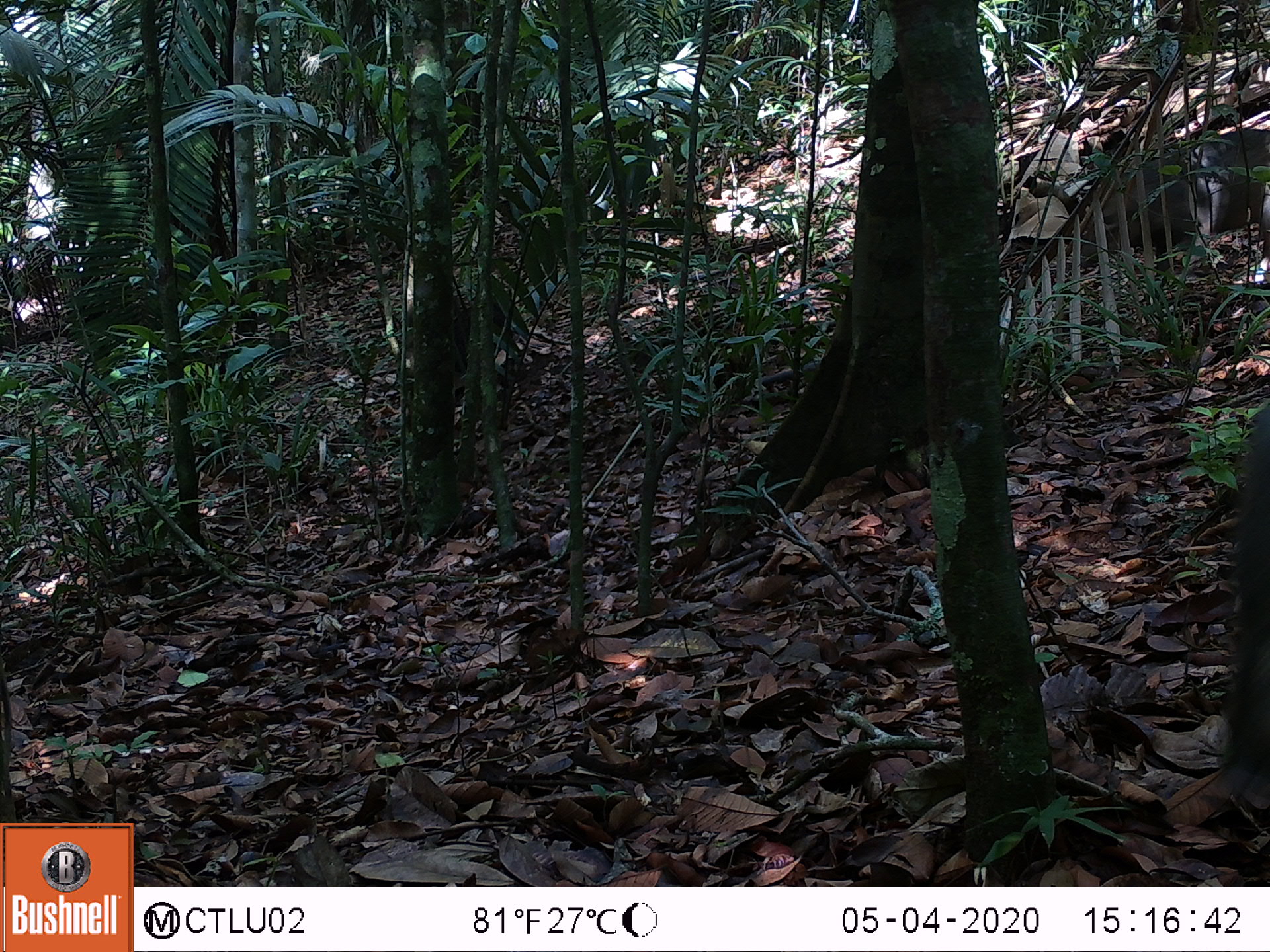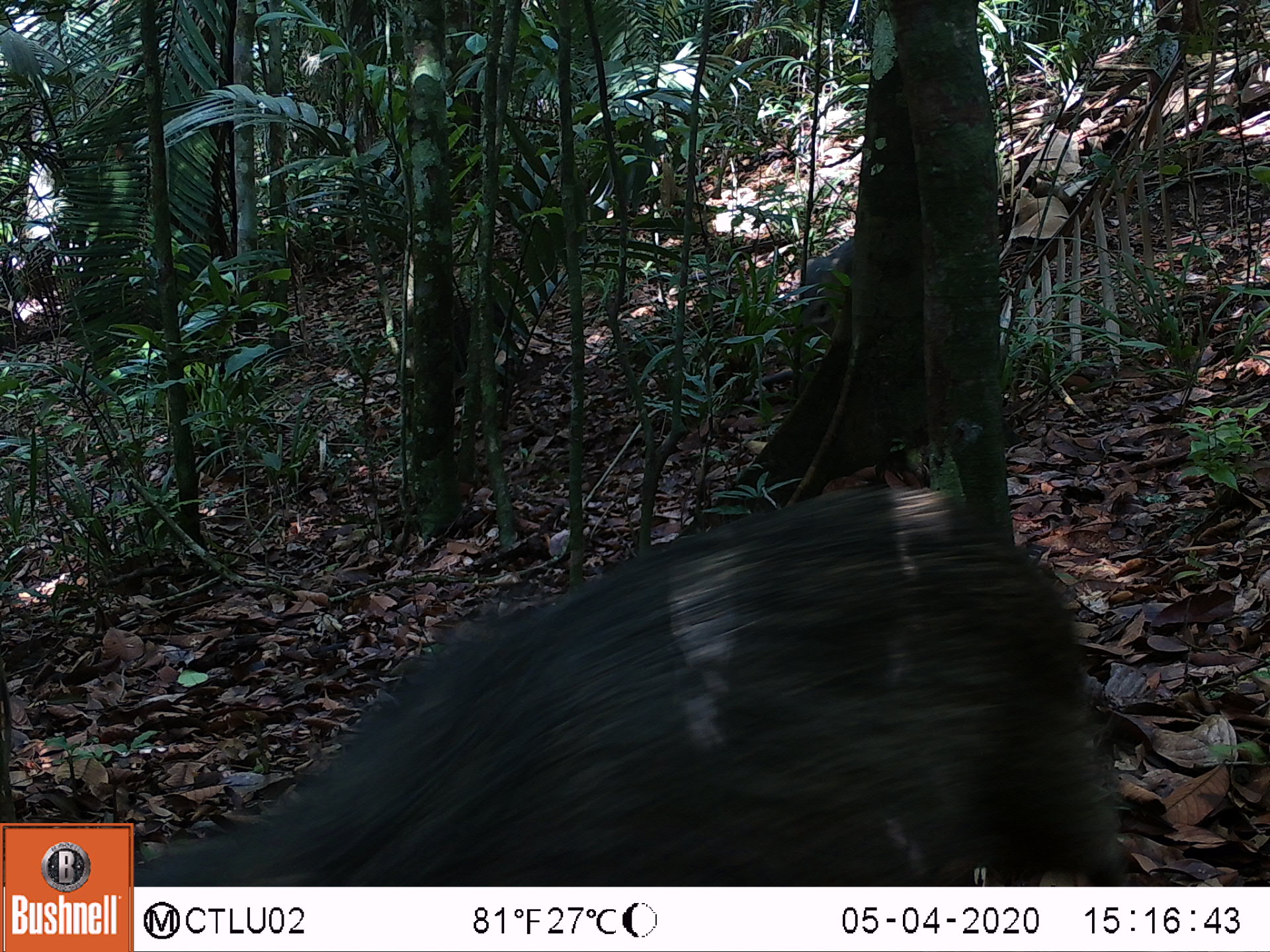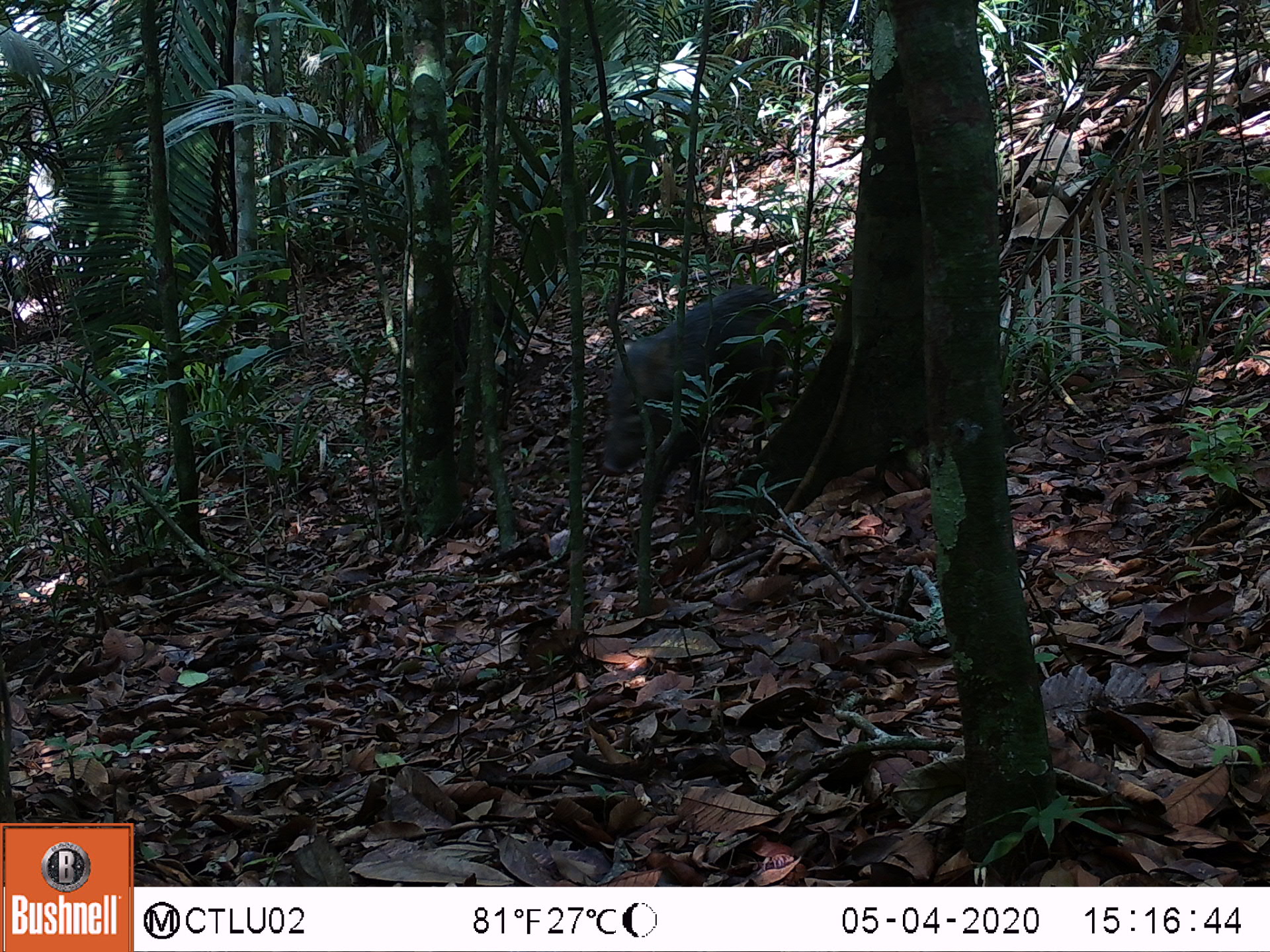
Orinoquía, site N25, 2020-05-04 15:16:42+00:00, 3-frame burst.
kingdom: Animalia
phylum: Chordata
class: Mammalia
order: Artiodactyla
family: Tayassuidae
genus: Pecari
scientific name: Pecari tajacu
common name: collared peccary